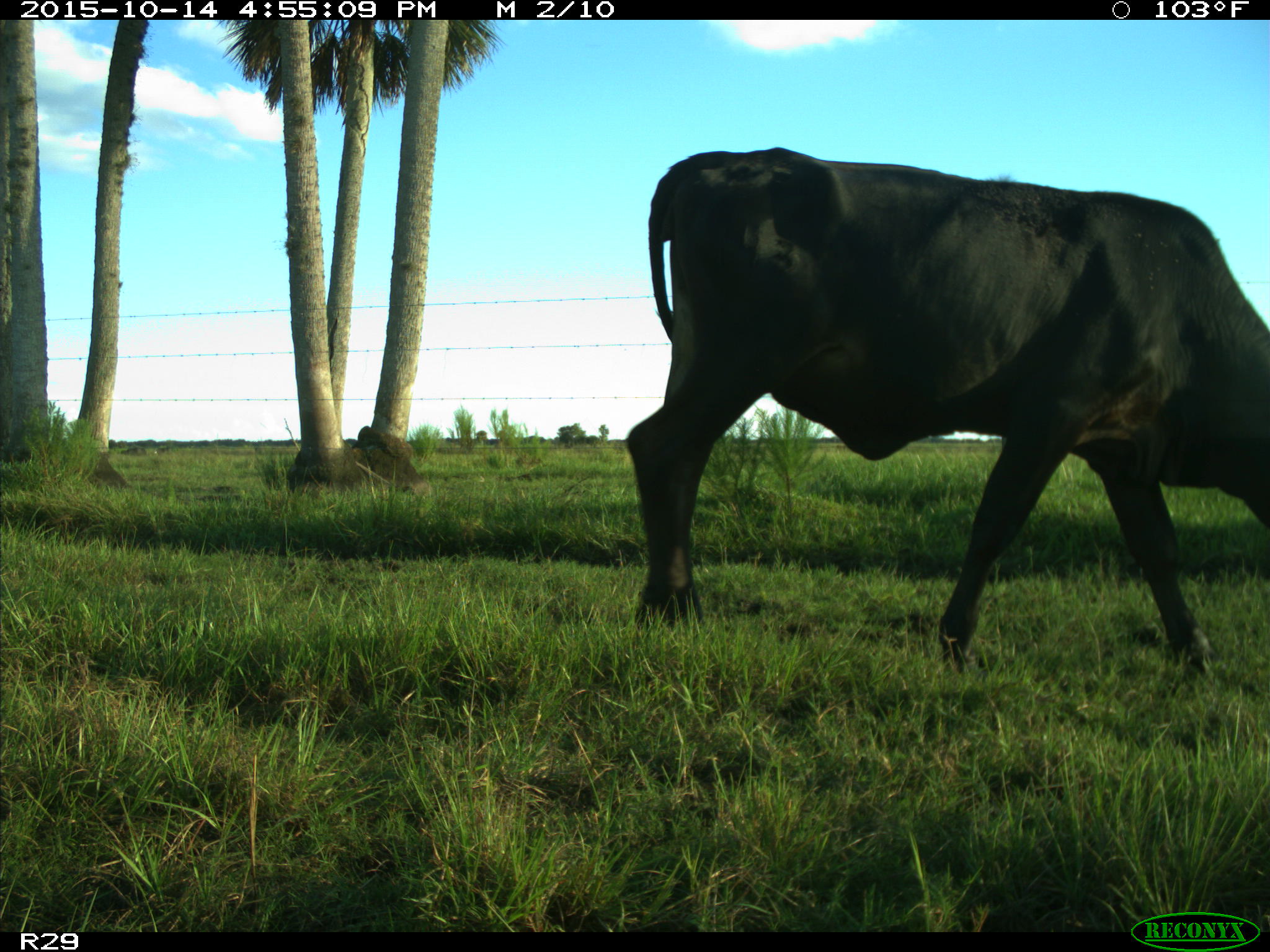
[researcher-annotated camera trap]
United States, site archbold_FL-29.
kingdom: Animalia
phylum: Chordata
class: Mammalia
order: Artiodactyla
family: Bovidae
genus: Bos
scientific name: Bos taurus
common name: domestic cow